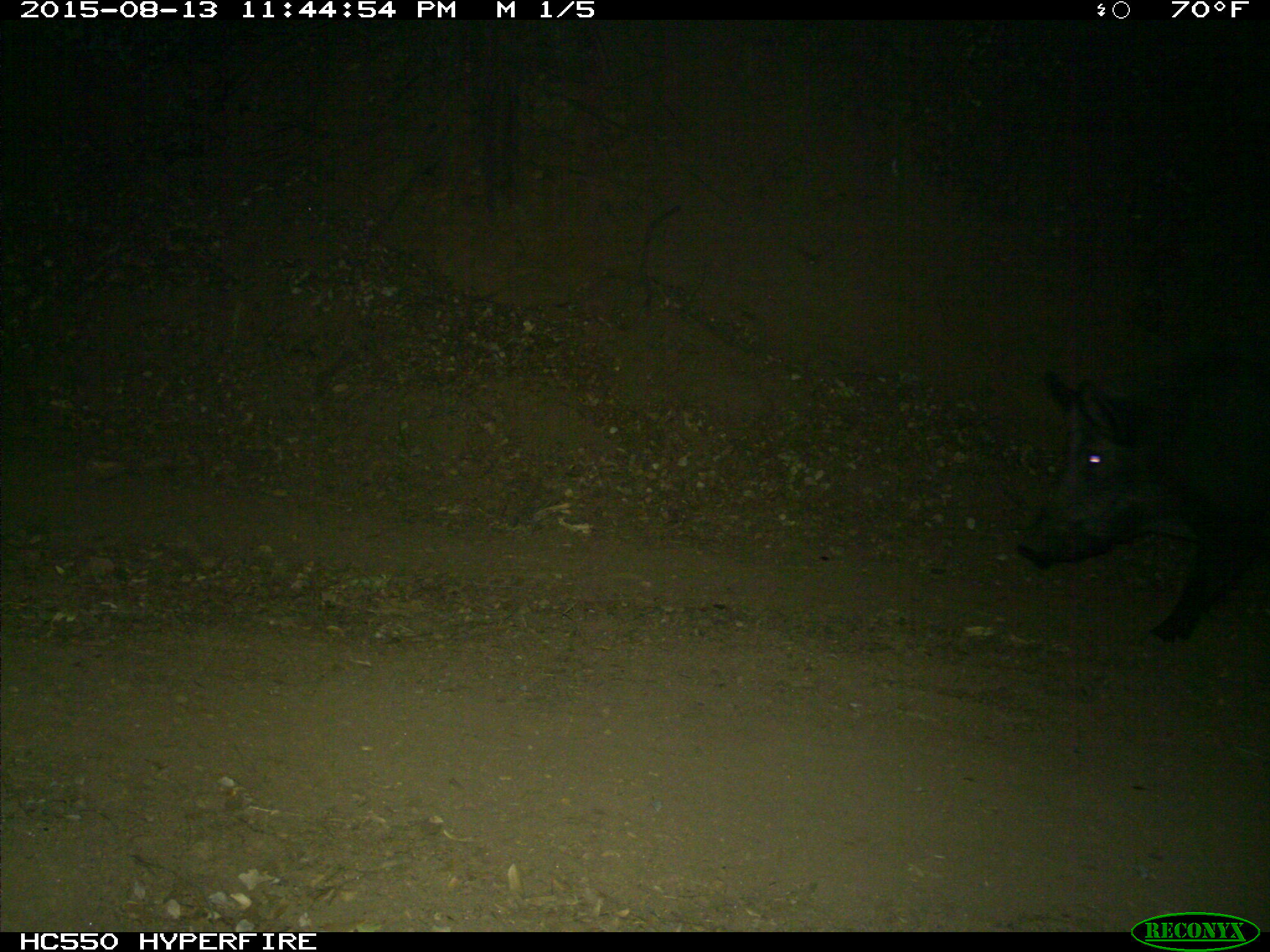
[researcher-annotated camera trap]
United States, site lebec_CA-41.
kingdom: Animalia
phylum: Chordata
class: Mammalia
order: Artiodactyla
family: Suidae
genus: Sus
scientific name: Sus scrofa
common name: wild boar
Sus scrofa (wild boar).